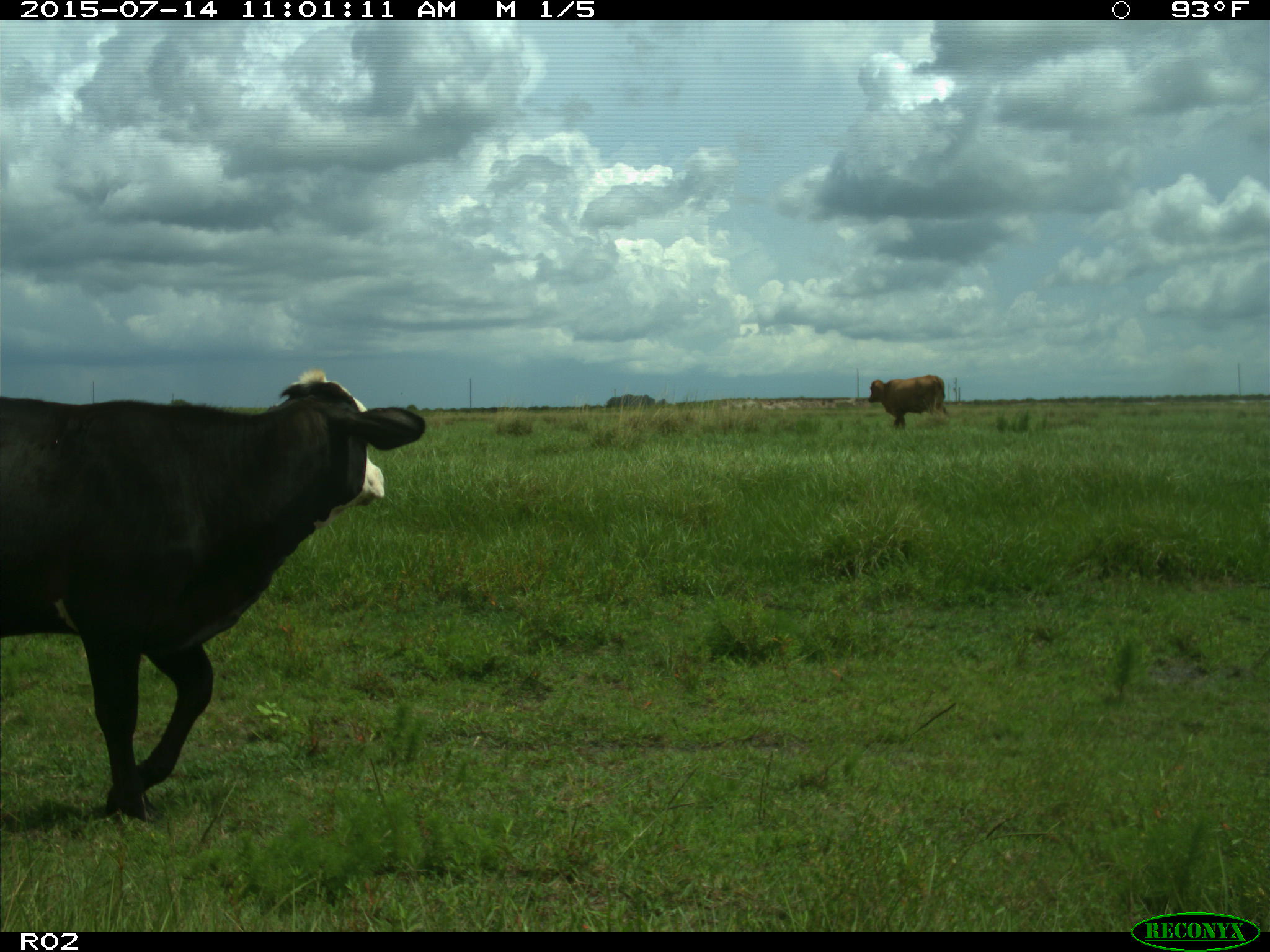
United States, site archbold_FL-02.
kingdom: Animalia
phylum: Chordata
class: Mammalia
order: Artiodactyla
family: Bovidae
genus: Bos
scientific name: Bos taurus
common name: domestic cow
Bos taurus (domestic cow).